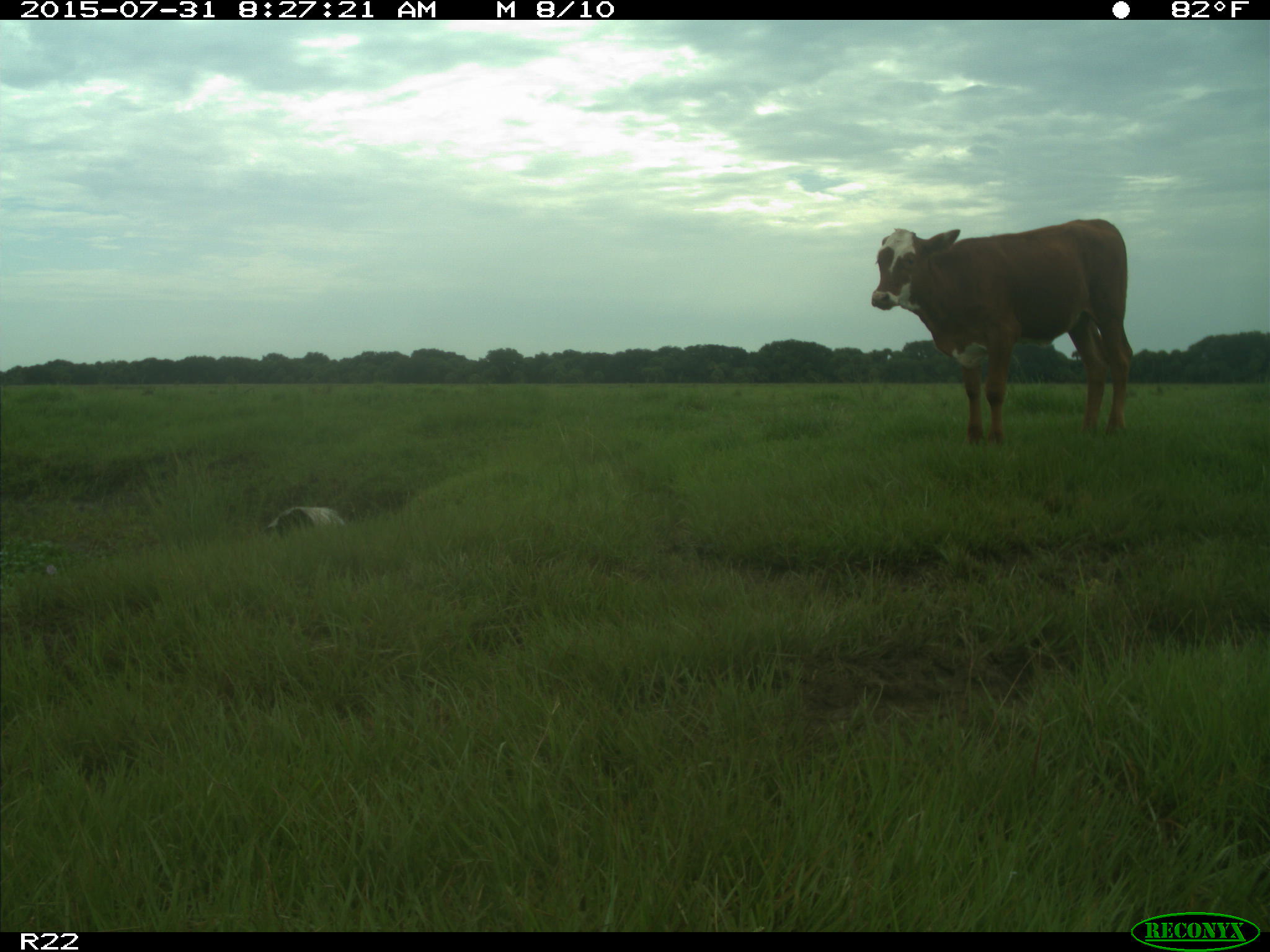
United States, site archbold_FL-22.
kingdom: Animalia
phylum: Chordata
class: Mammalia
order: Artiodactyla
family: Bovidae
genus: Bos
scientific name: Bos taurus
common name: domestic cow